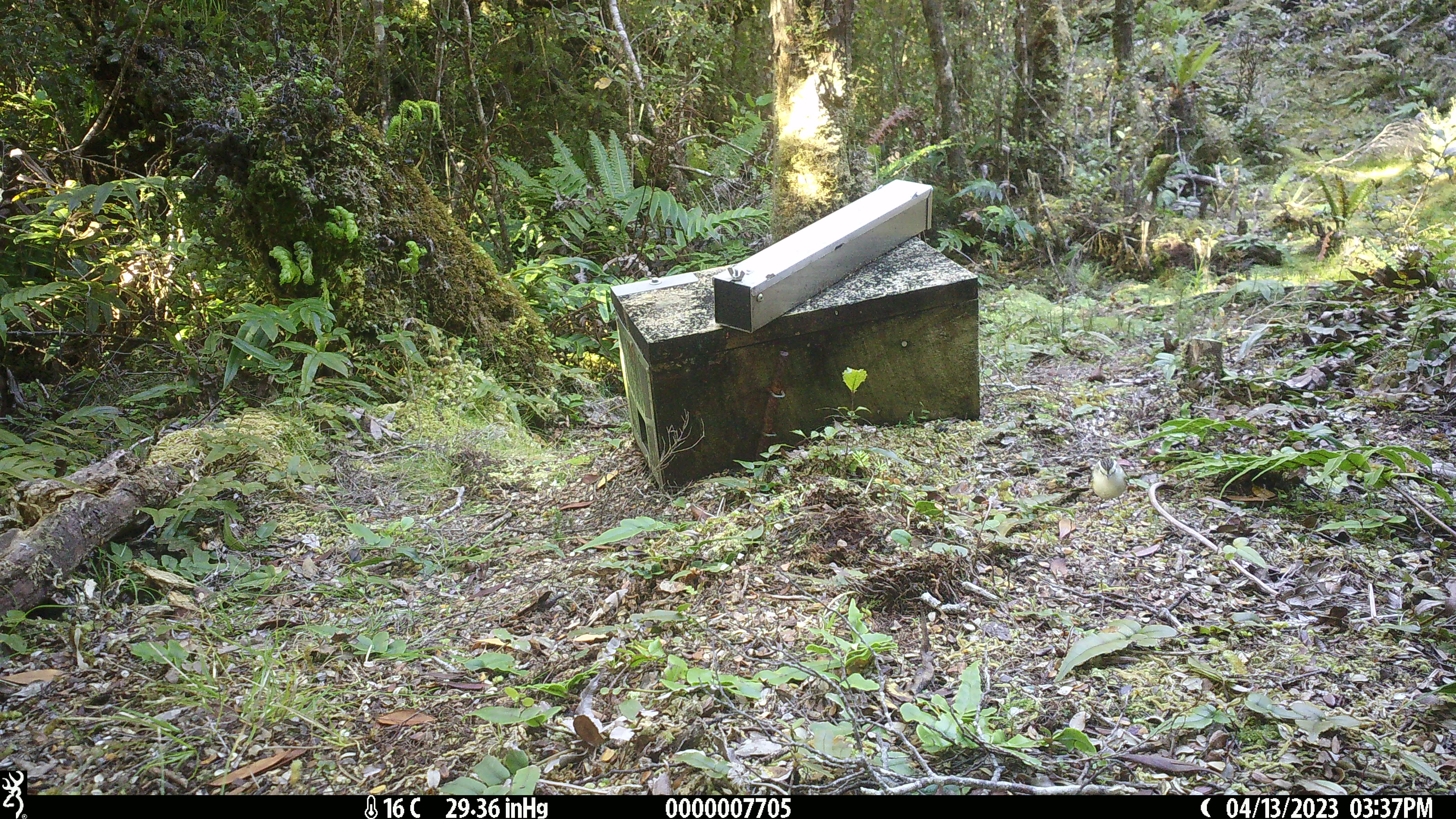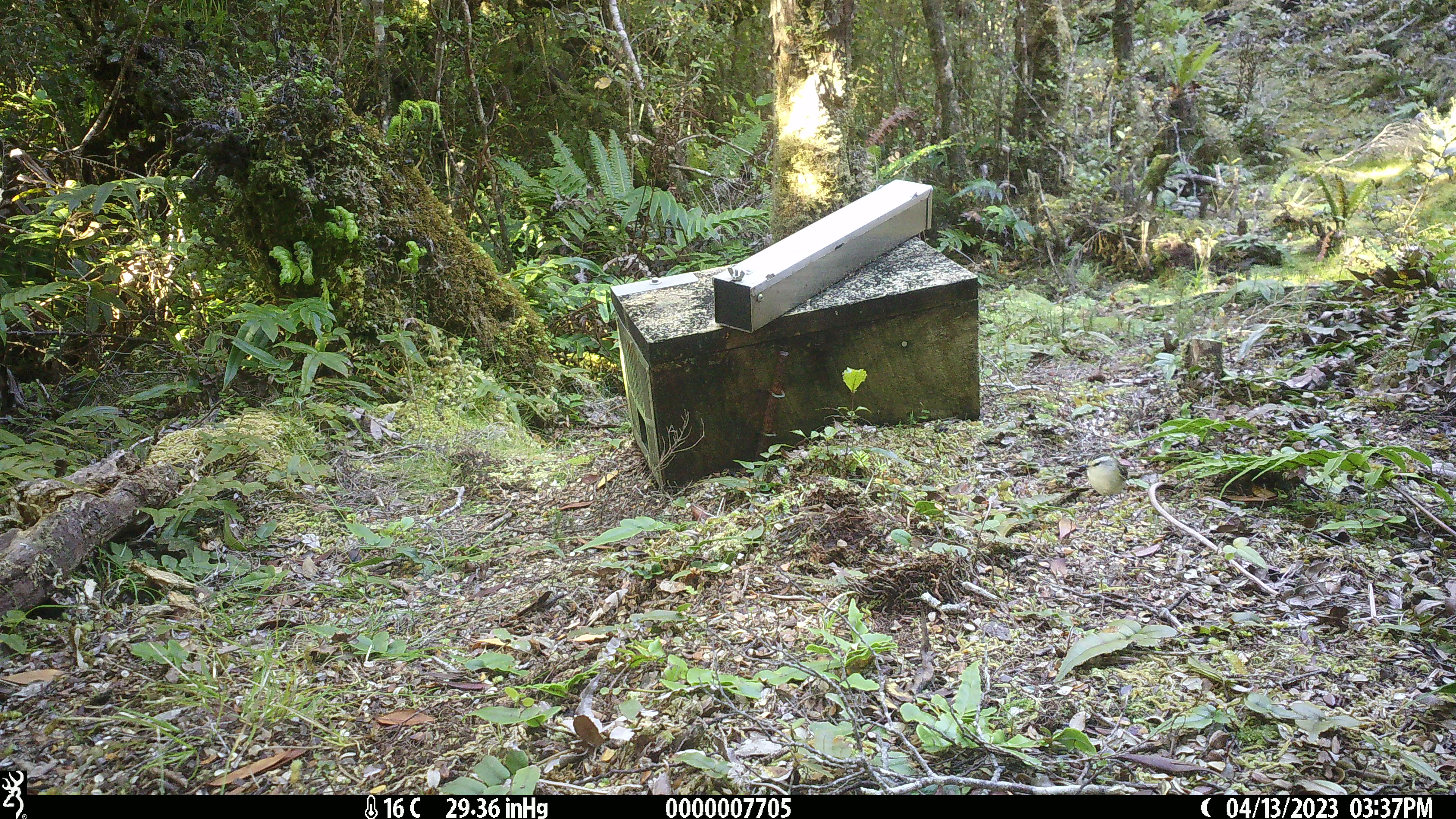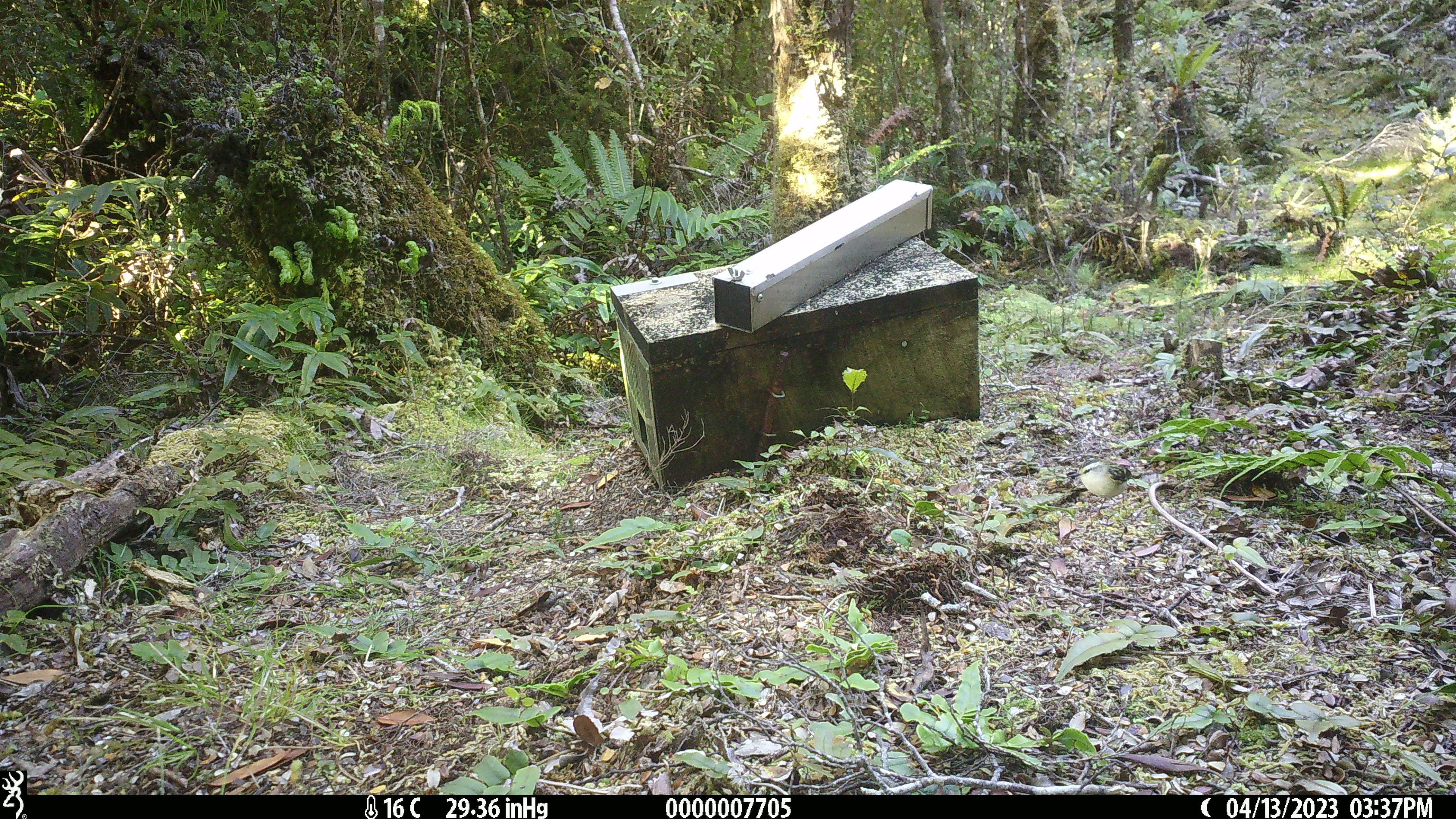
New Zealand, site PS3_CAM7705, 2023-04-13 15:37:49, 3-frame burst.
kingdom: Animalia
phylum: Chordata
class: Aves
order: Passeriformes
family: Acanthisittidae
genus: Acanthisitta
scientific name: Acanthisitta chloris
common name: rifleman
Rifleman (Acanthisitta chloris).